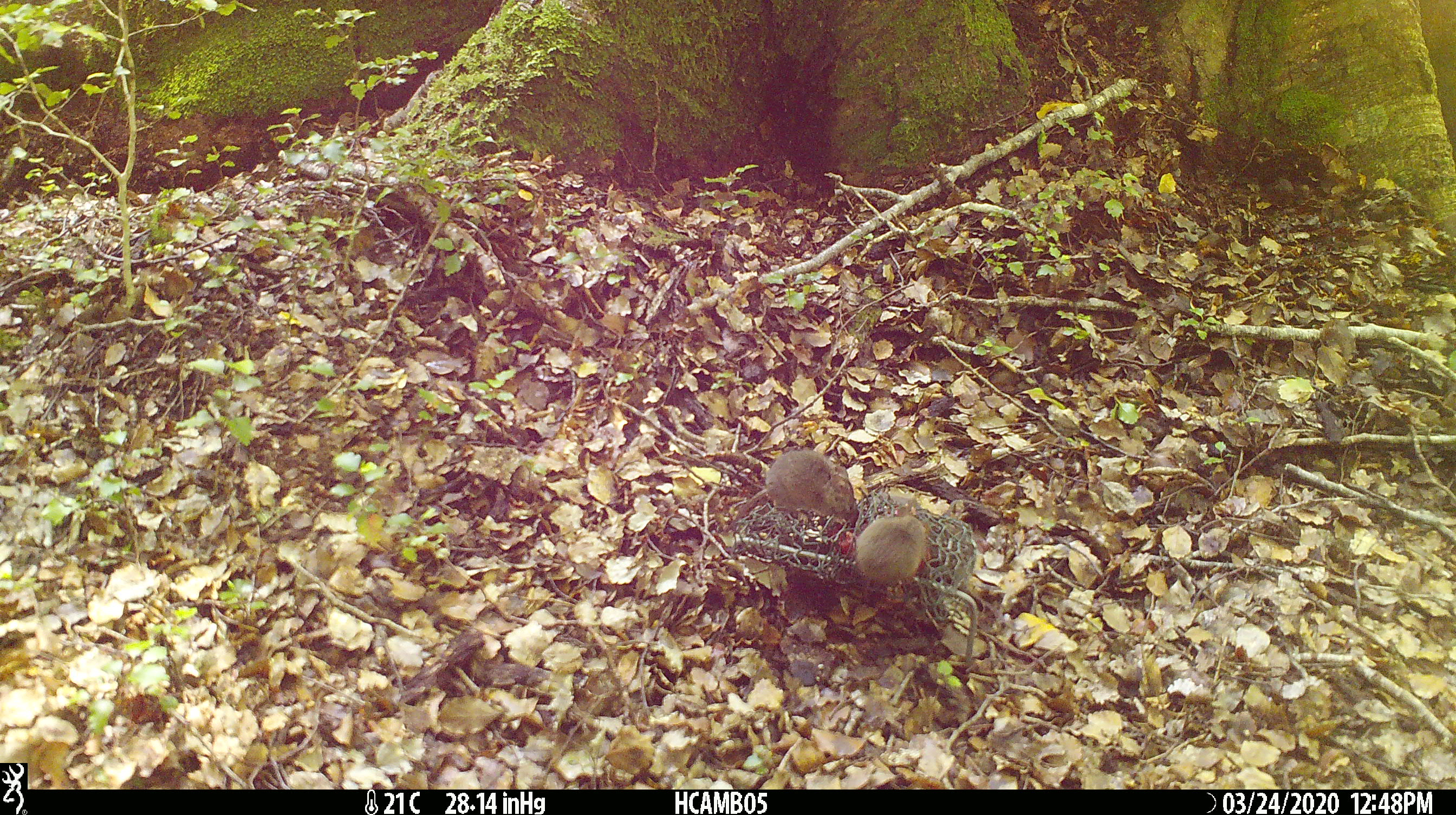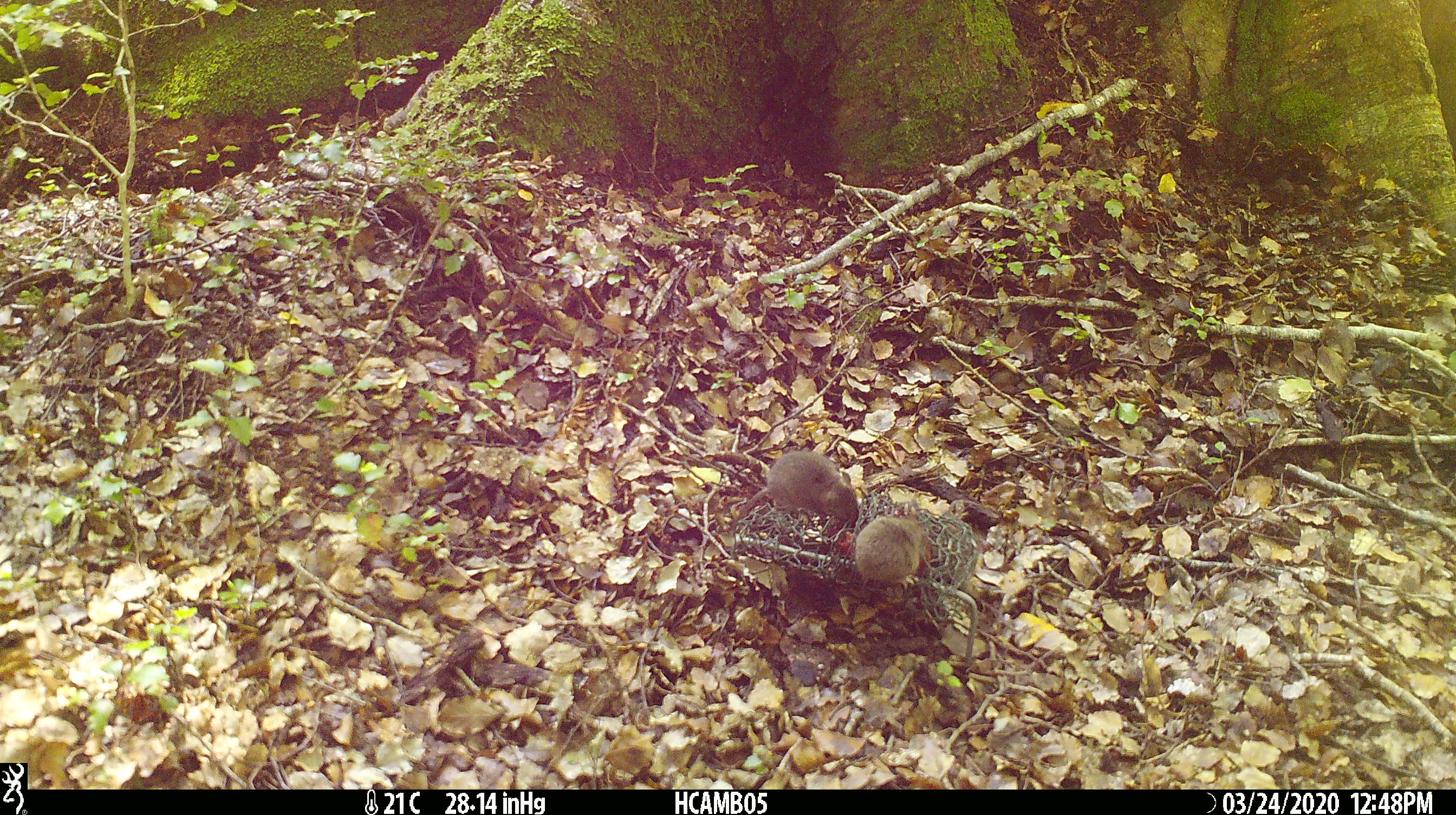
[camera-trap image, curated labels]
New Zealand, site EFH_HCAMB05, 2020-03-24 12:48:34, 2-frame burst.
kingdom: Animalia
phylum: Chordata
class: Mammalia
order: Rodentia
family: Muridae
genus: Mus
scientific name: Mus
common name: mouse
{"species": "mouse (Mus)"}